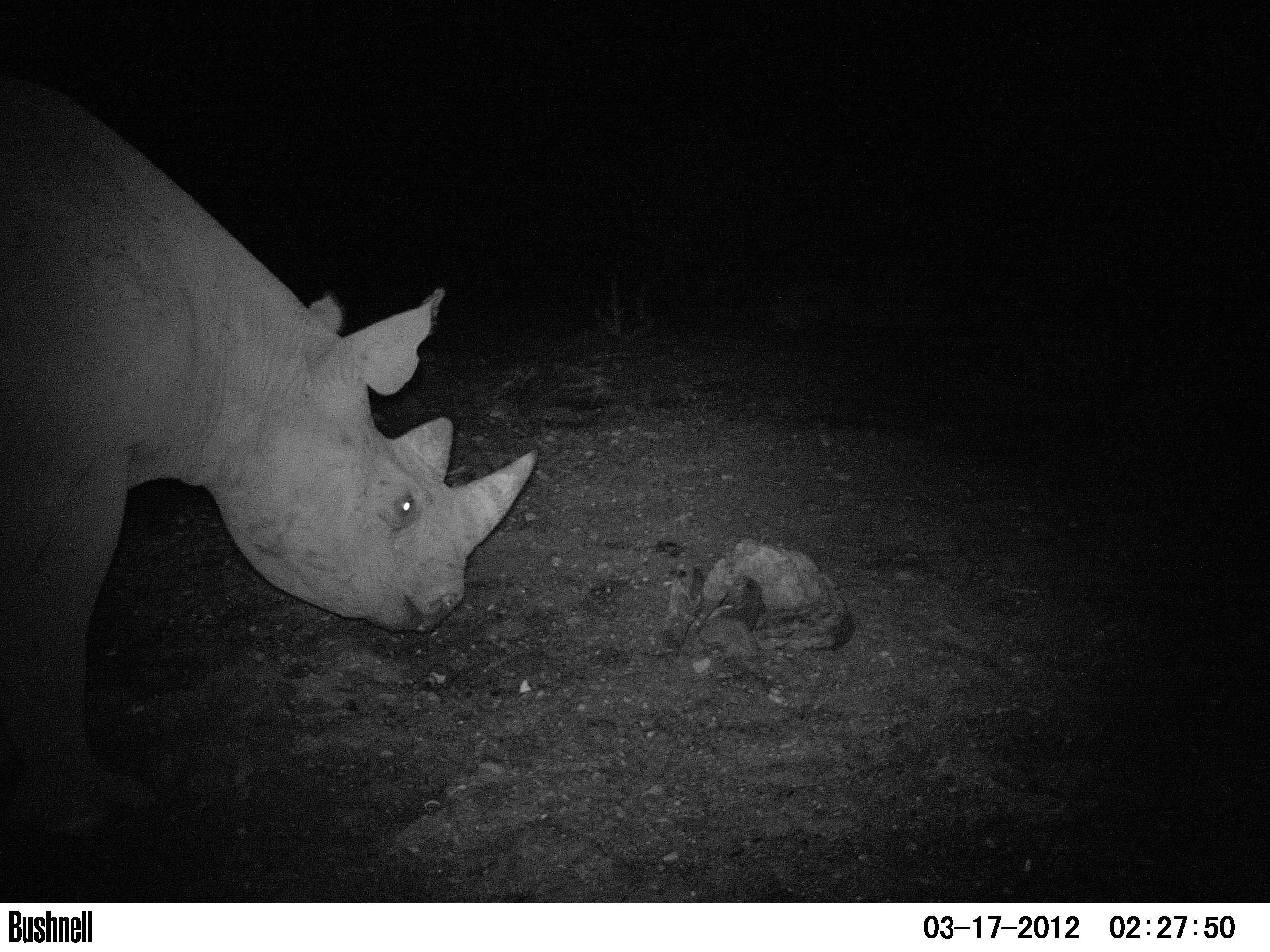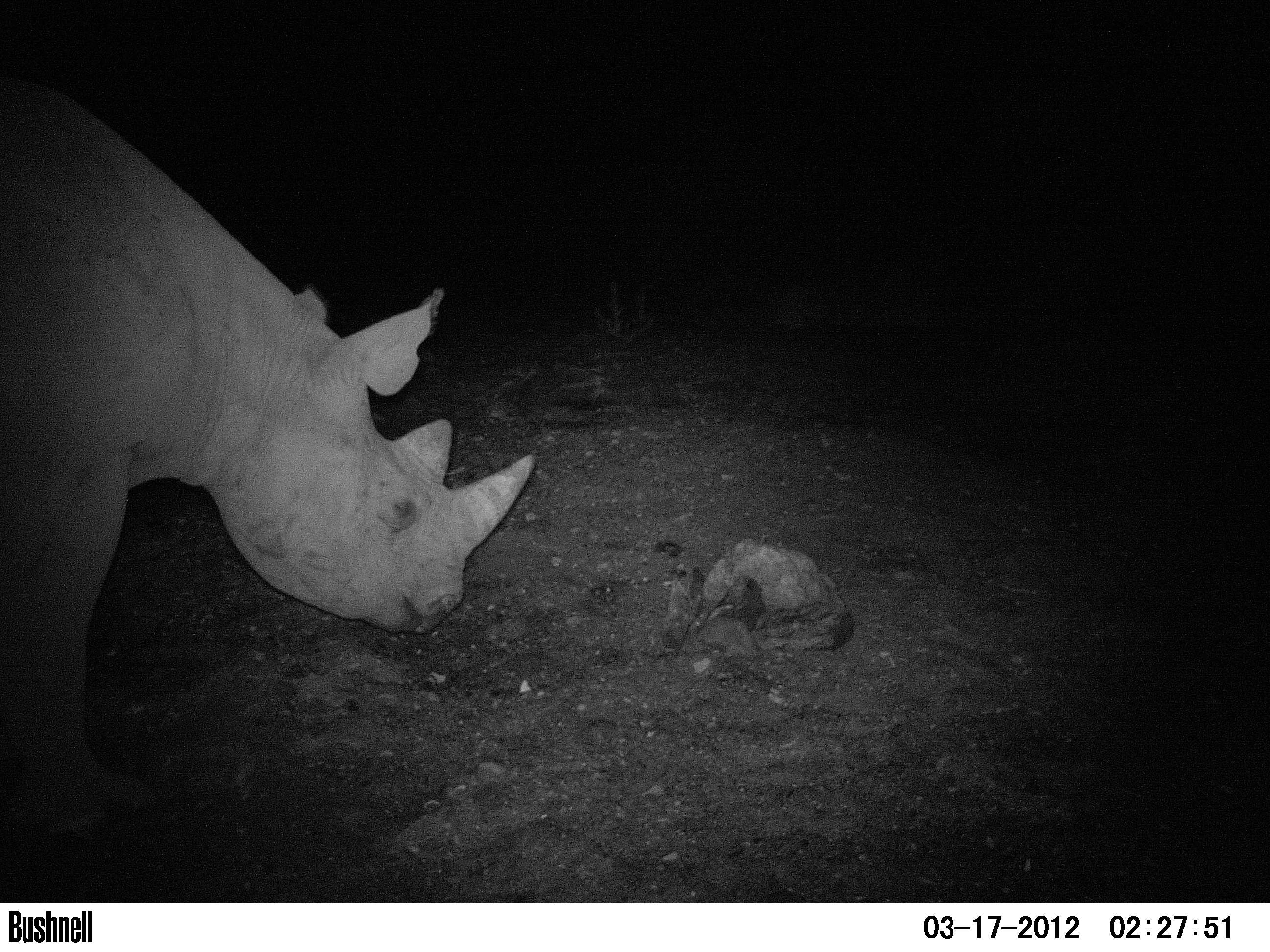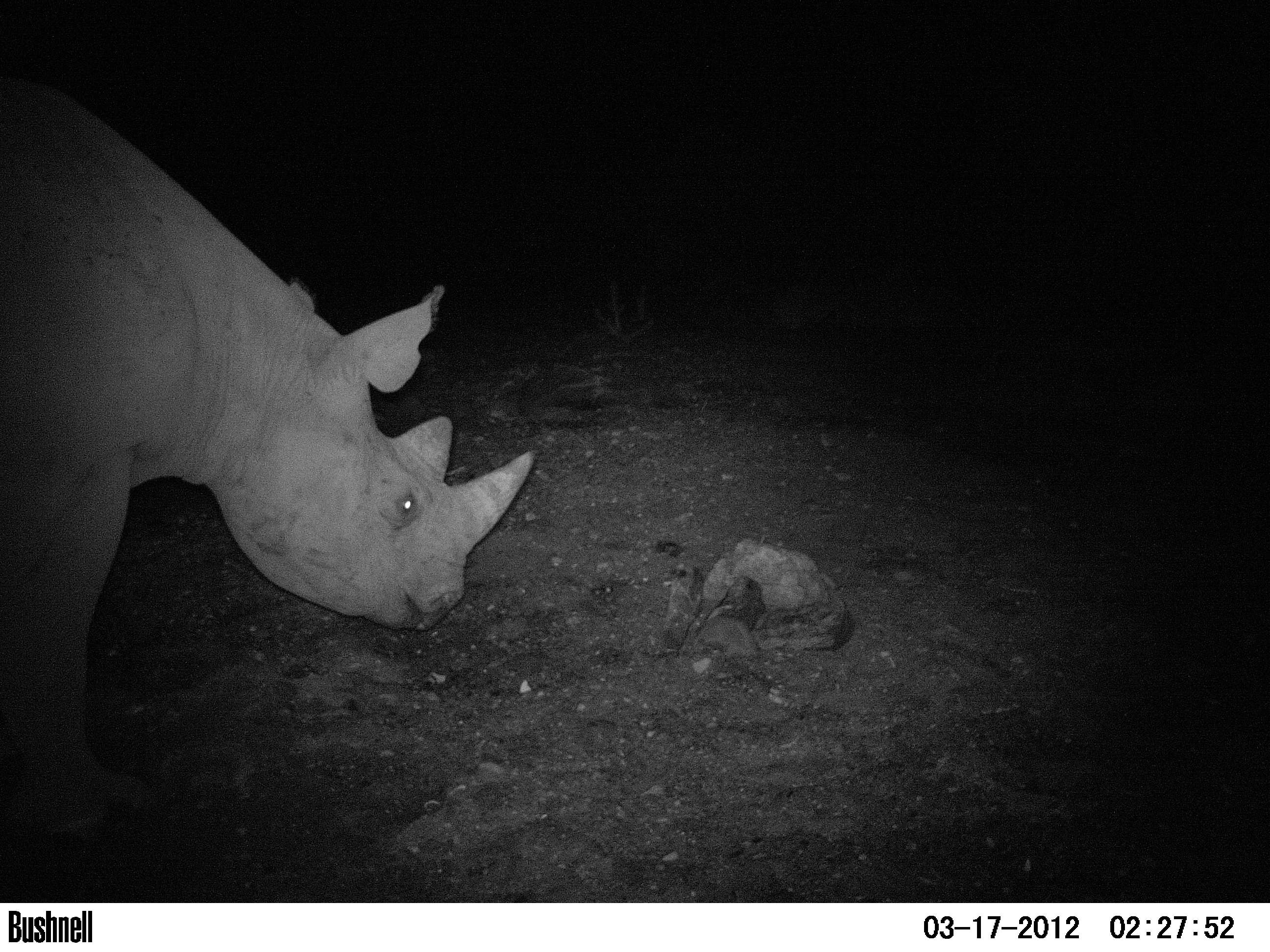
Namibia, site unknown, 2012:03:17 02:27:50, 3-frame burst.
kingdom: Animalia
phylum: Chordata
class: Mammalia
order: Perissodactyla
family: Rhinocerotidae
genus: Diceros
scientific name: Diceros bicornis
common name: black rhinoceros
Diceros bicornis (black rhinoceros).